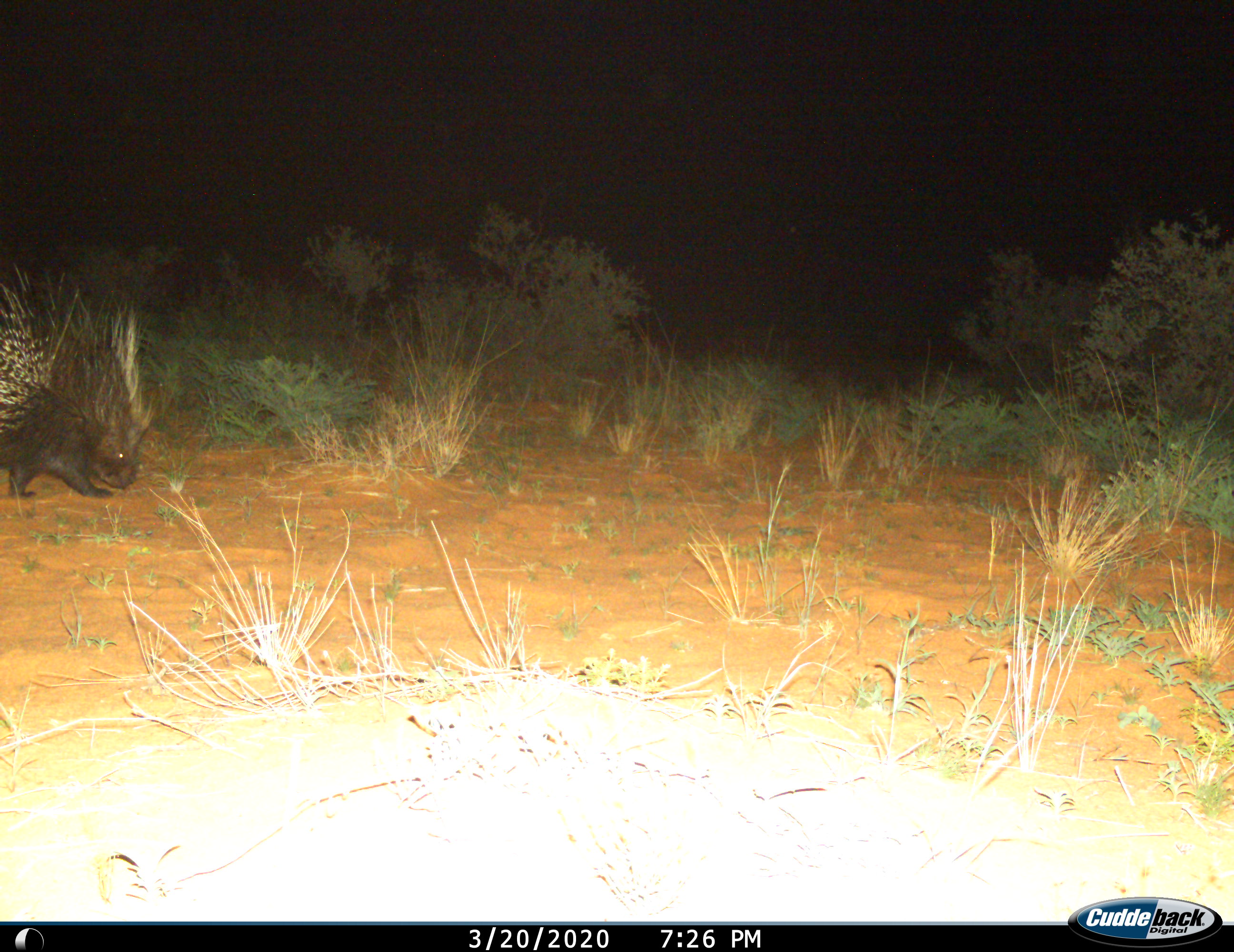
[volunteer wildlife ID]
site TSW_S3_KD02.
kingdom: Animalia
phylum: Chordata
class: Mammalia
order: Rodentia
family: Hystricidae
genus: Hystrix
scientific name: Hystrix cristata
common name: crested porcupine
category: porcupine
Porcupine (crested porcupine) (Hystrix cristata), count 1. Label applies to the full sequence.